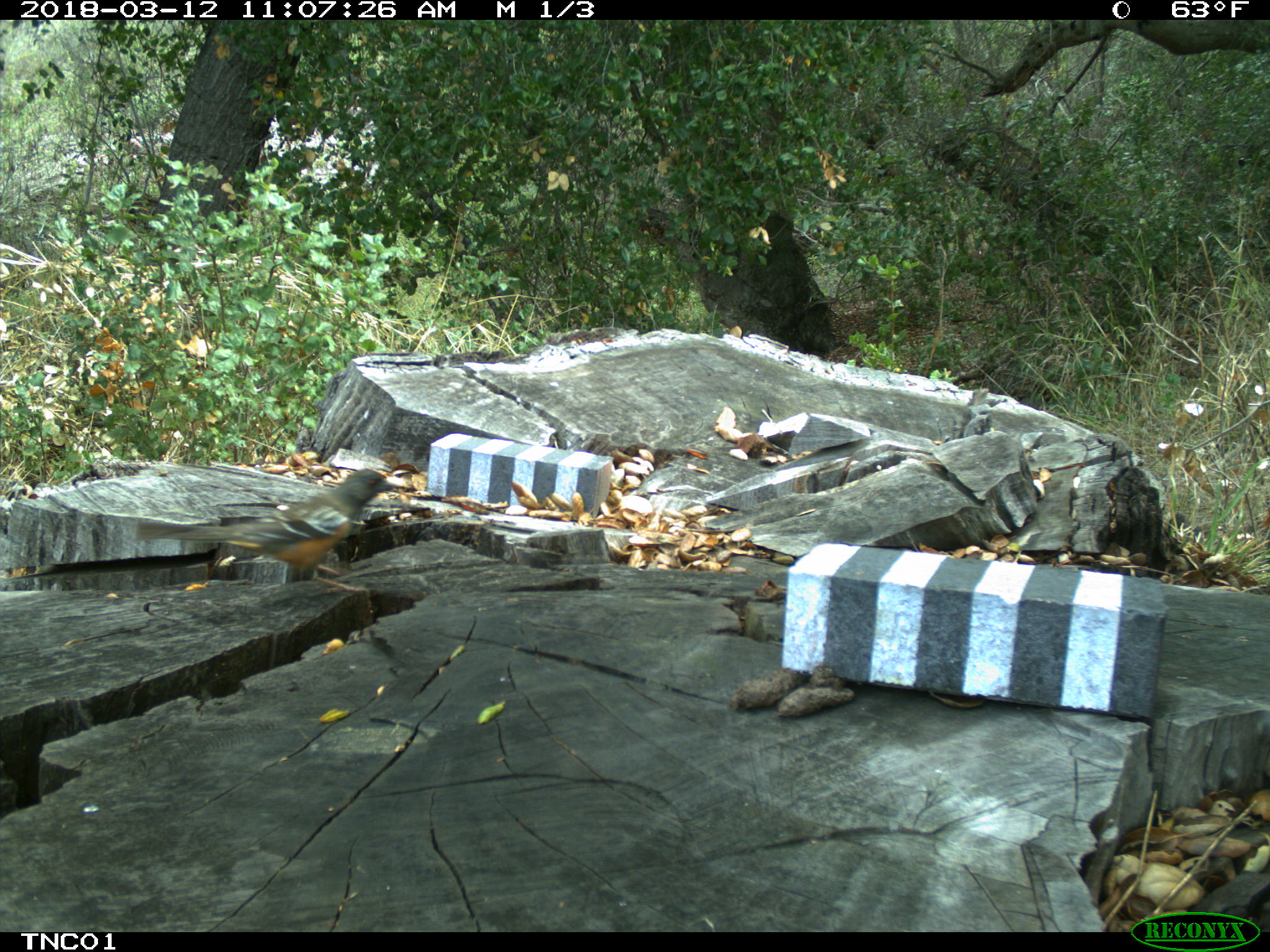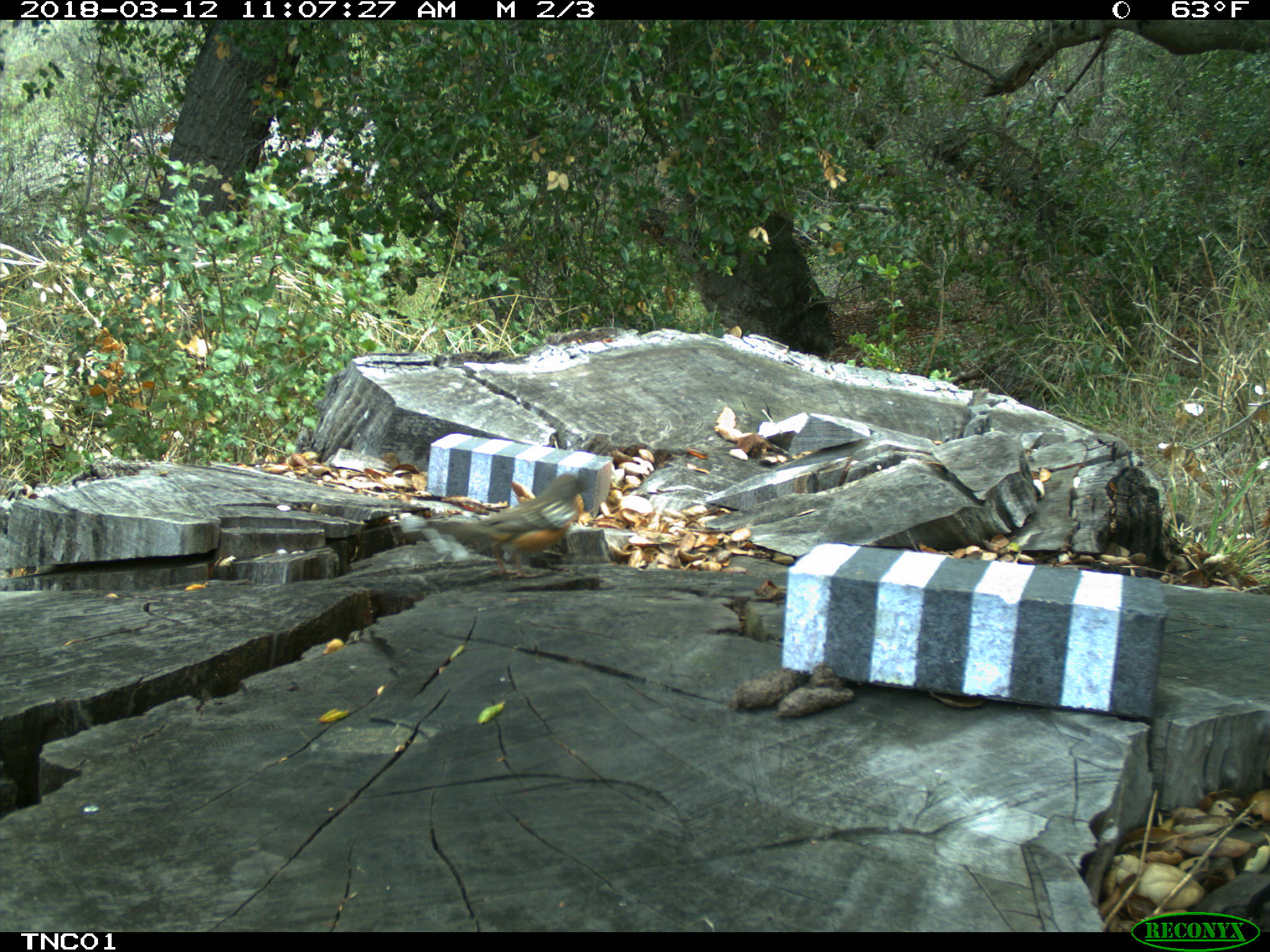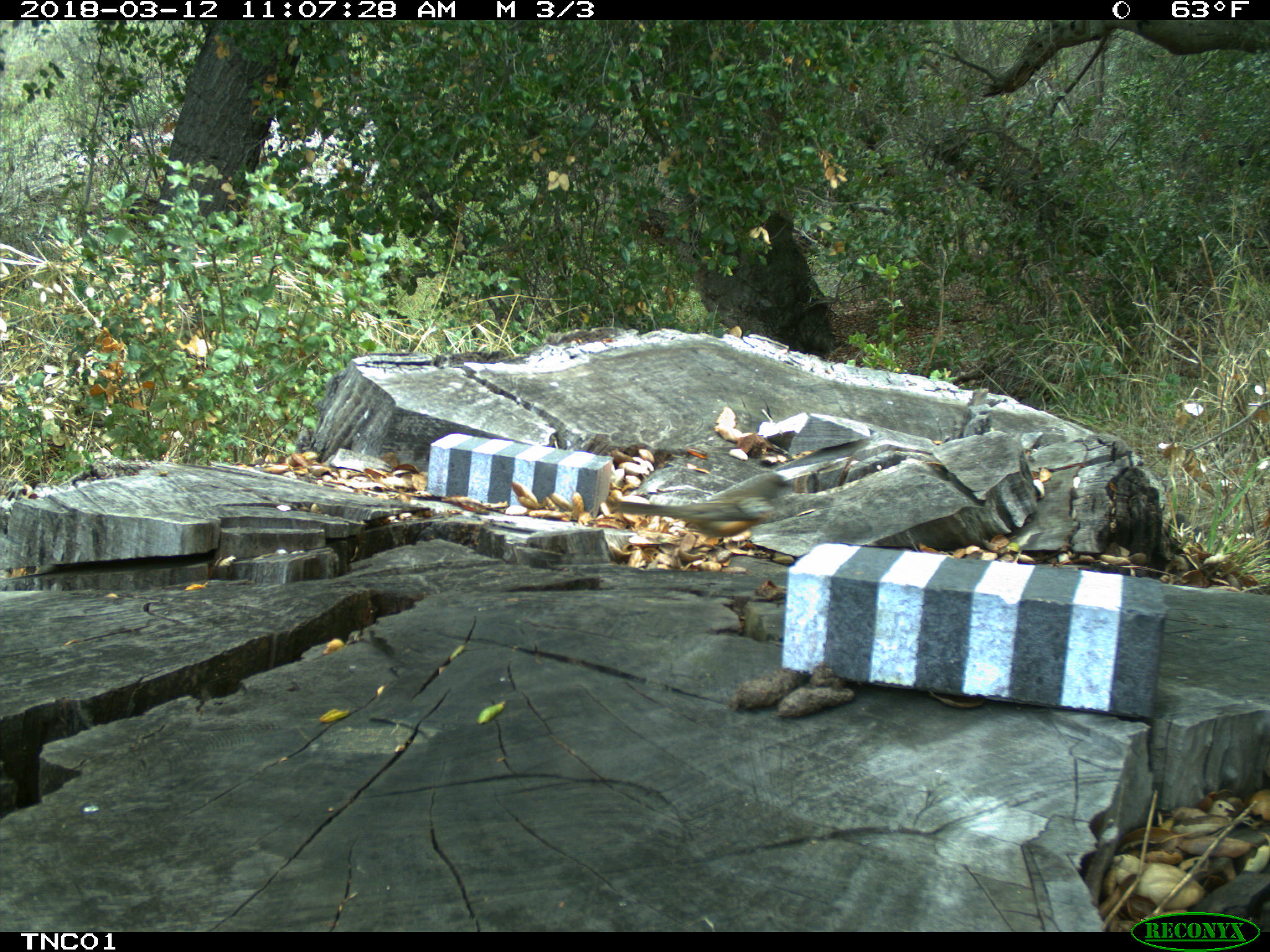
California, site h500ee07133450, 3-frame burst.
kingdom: Animalia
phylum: Chordata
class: Aves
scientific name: Aves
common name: bird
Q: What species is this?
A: Bird (Aves).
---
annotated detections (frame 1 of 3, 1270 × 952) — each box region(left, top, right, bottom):
bird: region(136, 468, 416, 594)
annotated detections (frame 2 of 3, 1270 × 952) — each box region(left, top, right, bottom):
bird: region(429, 472, 595, 580)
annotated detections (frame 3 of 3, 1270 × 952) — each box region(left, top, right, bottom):
bird: region(613, 472, 794, 549)